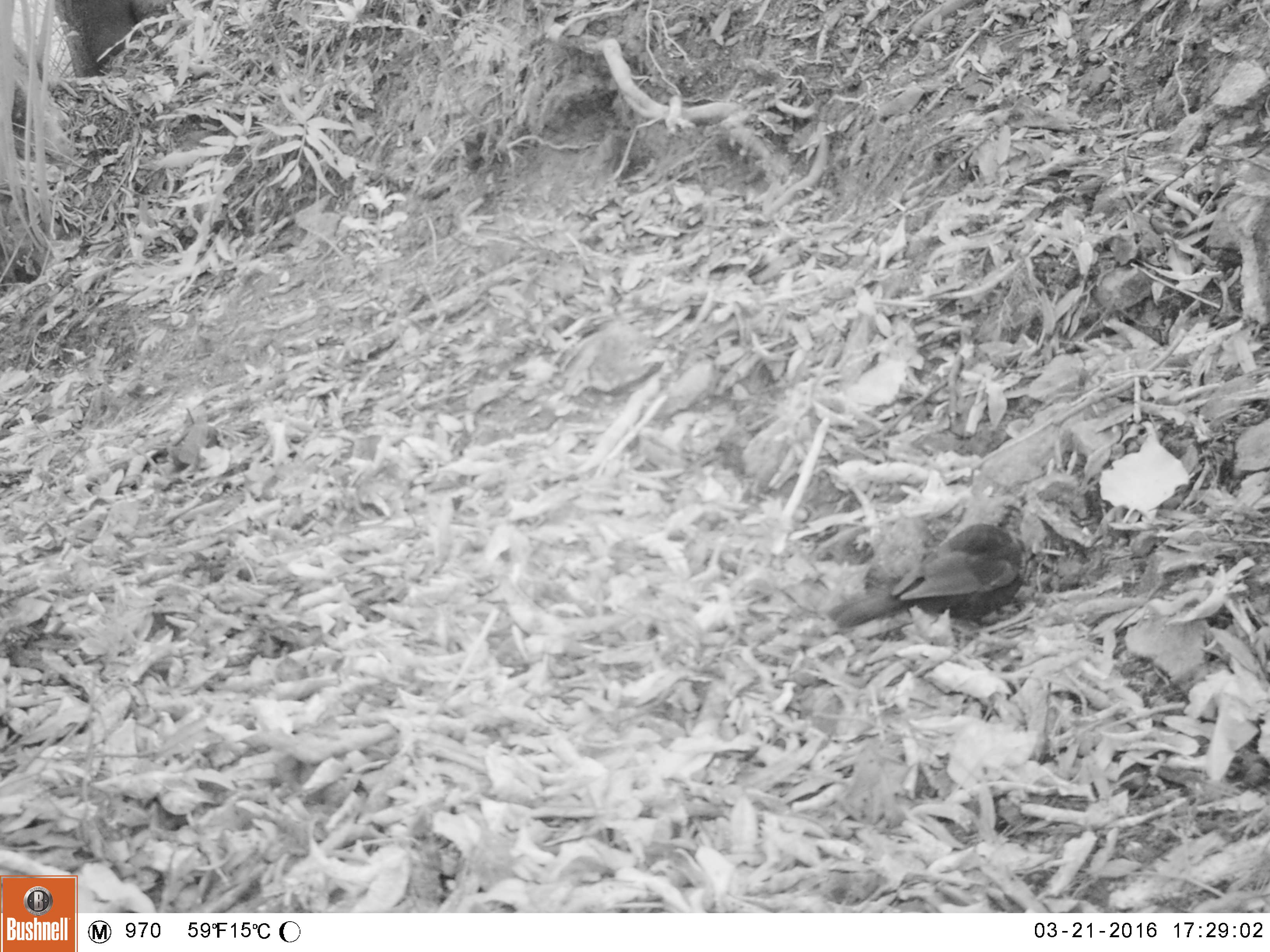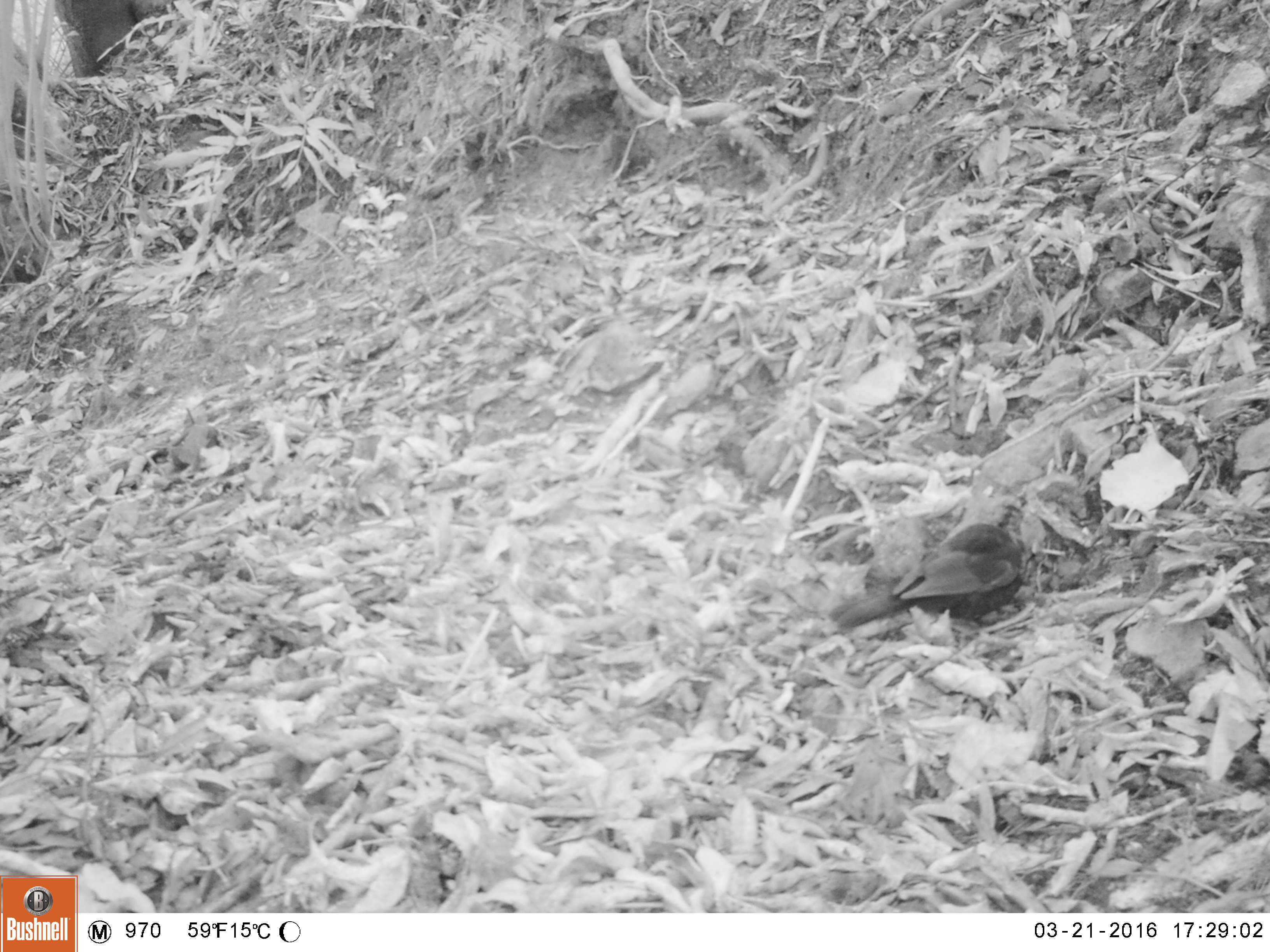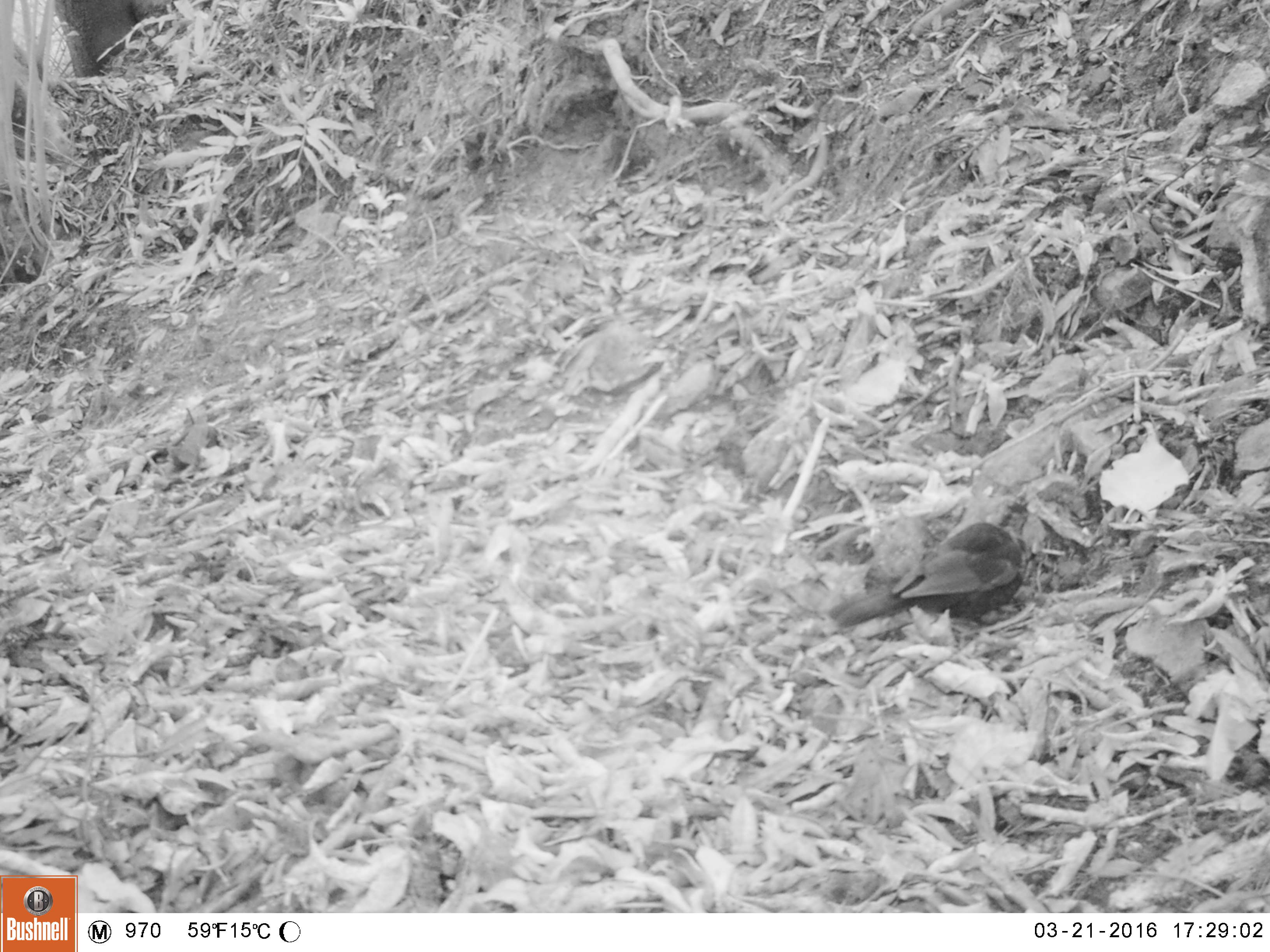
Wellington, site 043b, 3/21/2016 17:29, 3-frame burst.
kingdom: Animalia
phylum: Chordata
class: Aves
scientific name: Aves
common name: bird